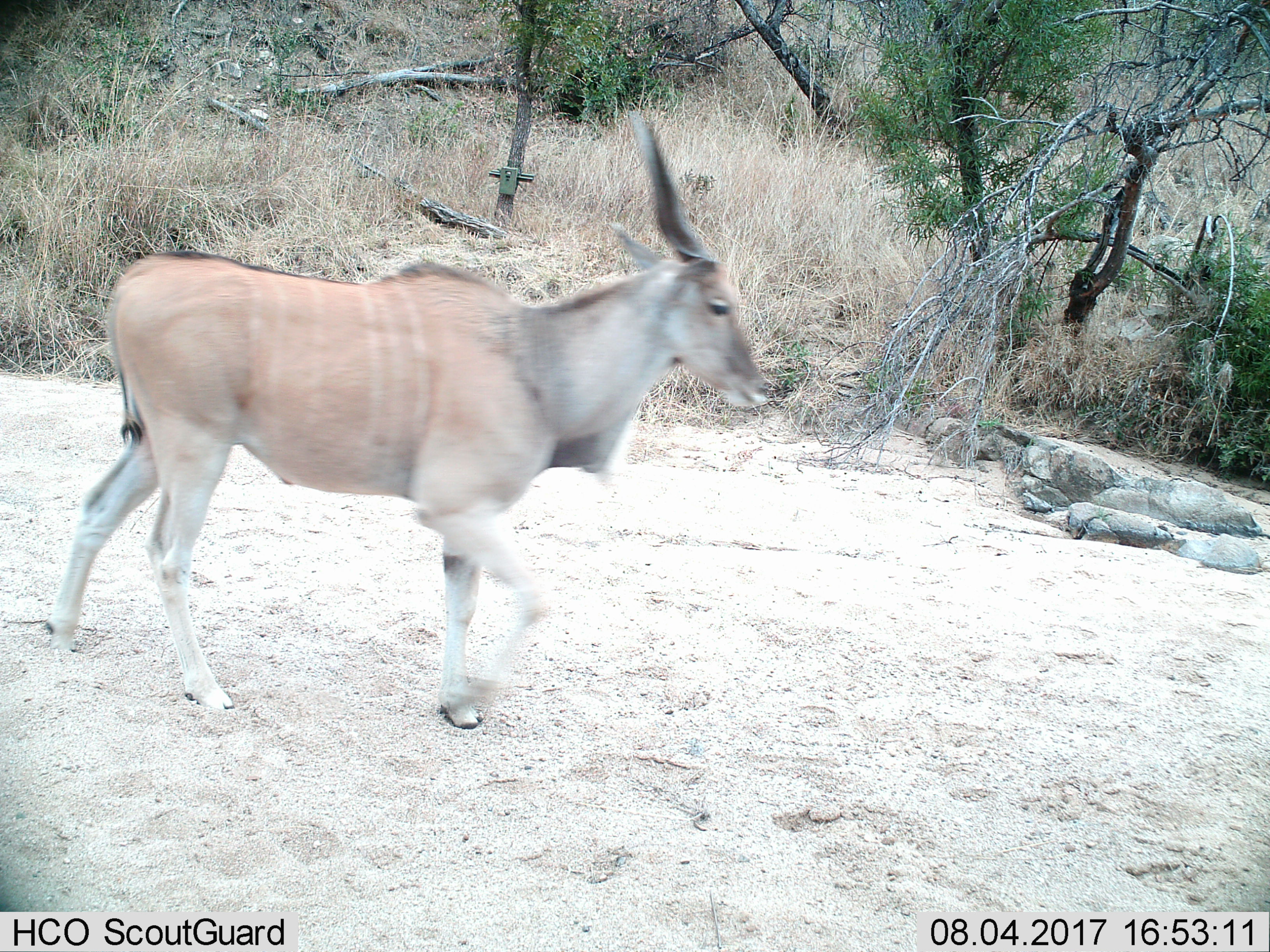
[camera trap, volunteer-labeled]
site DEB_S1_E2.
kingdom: Animalia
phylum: Chordata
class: Mammalia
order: Artiodactyla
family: Bovidae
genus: Tragelaphus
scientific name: Tragelaphus oryx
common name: eland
Eland (Tragelaphus oryx), count 1. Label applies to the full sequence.